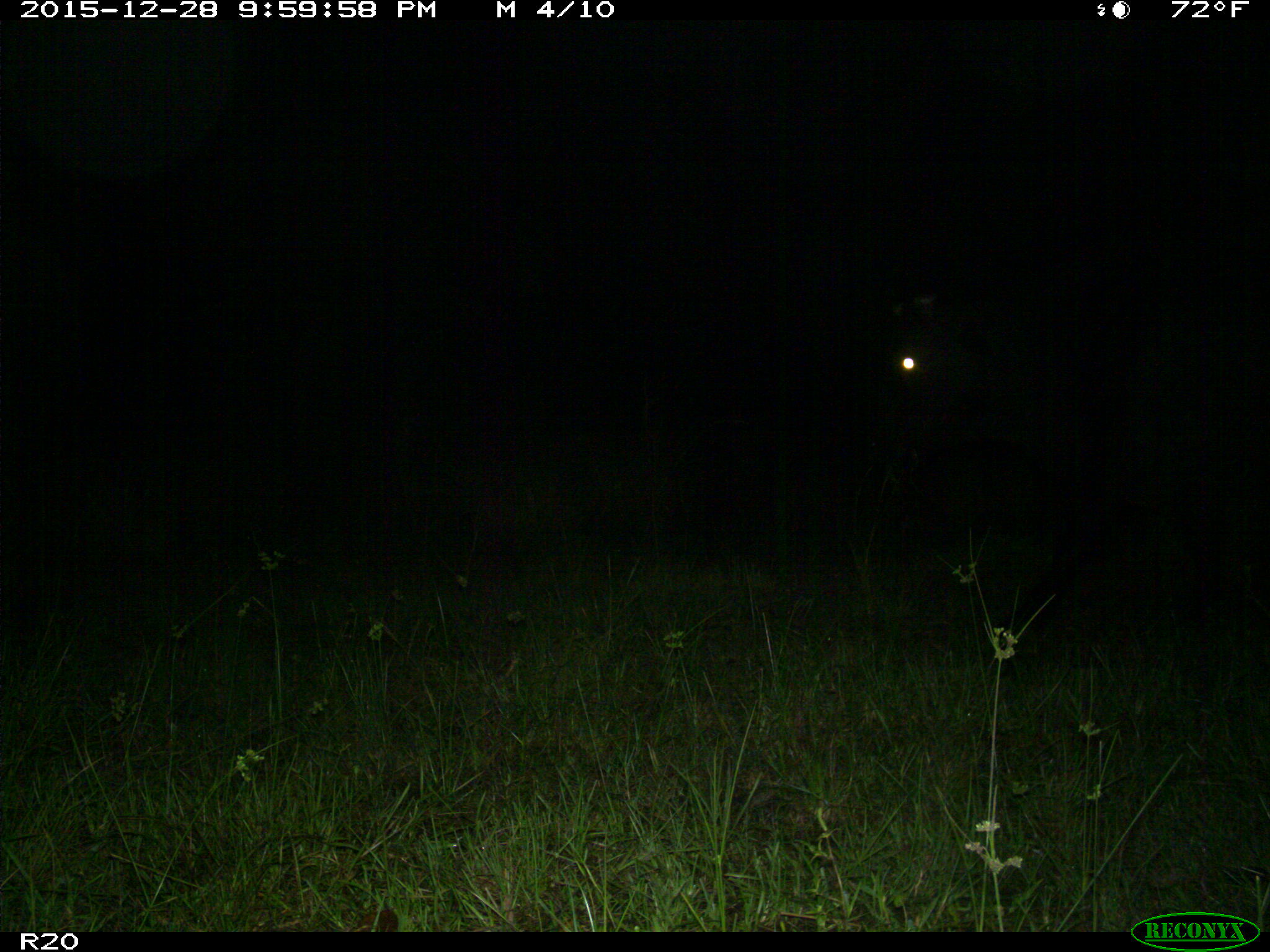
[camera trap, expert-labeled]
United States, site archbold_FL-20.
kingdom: Animalia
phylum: Chordata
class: Mammalia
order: Artiodactyla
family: Bovidae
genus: Bos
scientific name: Bos taurus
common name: domestic cow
Bos taurus (domestic cow).